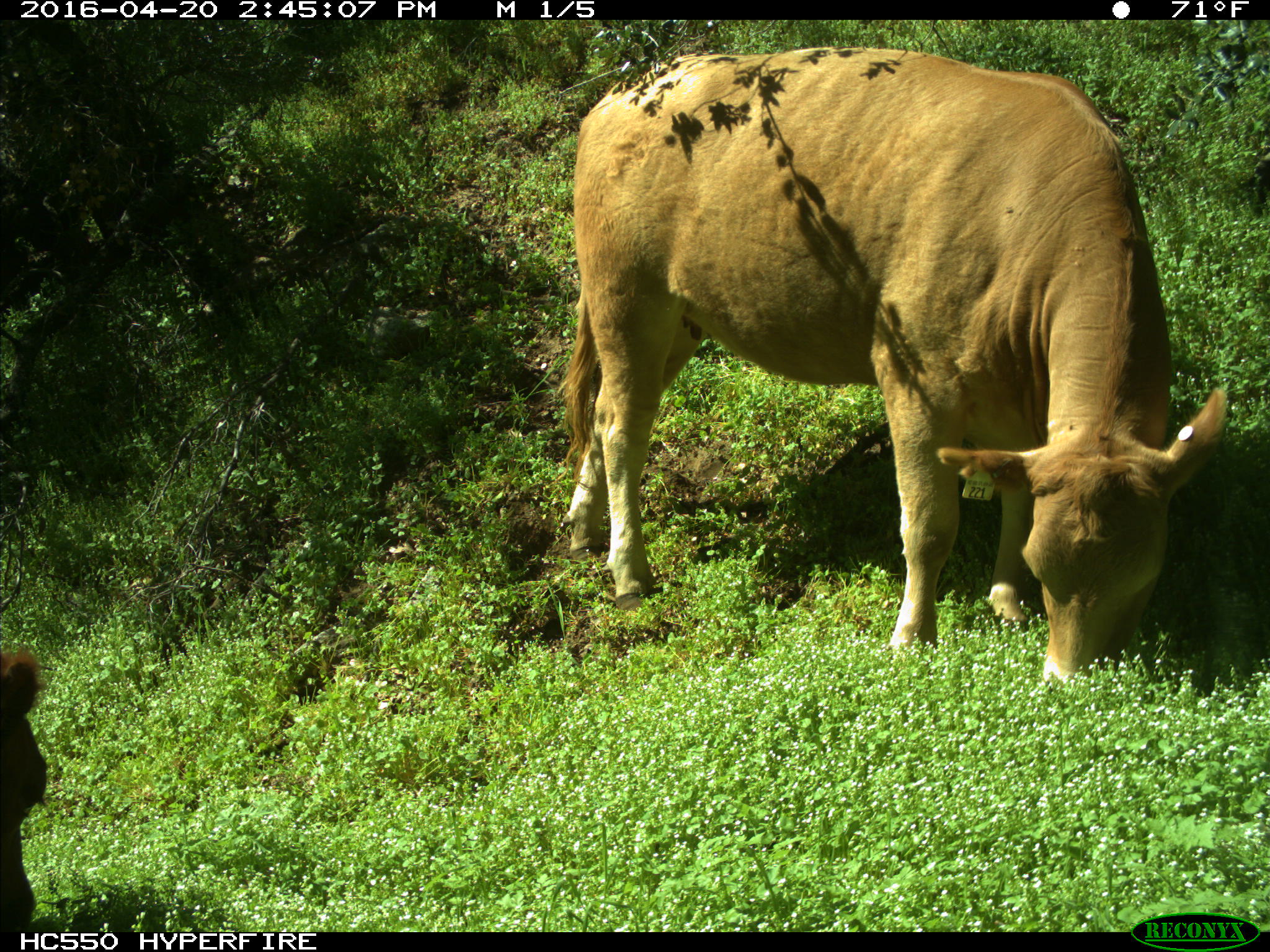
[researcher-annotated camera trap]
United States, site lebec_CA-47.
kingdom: Animalia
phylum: Chordata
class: Mammalia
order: Artiodactyla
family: Bovidae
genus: Bos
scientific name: Bos taurus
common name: domestic cow